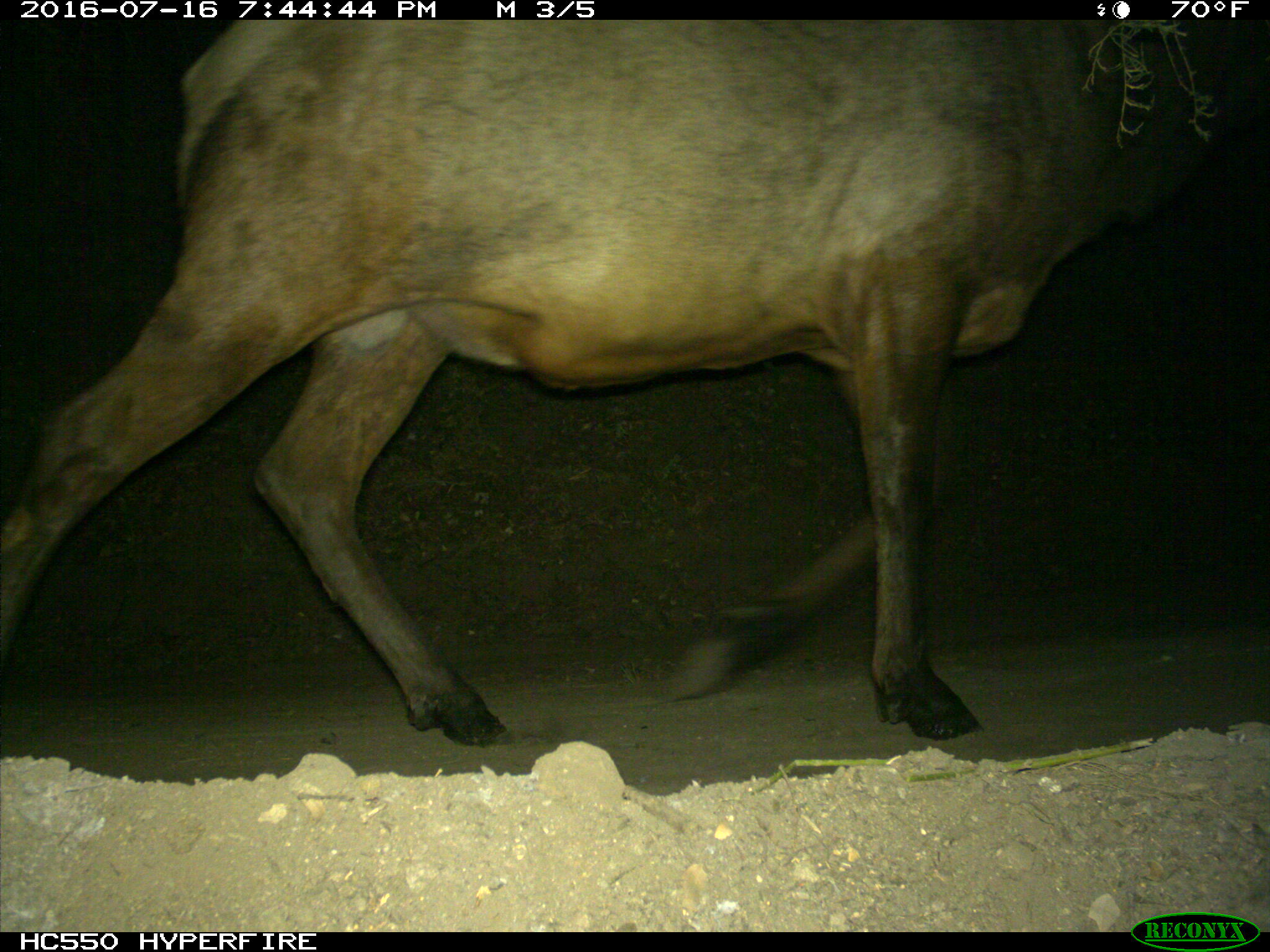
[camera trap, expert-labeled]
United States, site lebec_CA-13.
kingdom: Animalia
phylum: Chordata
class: Mammalia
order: Artiodactyla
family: Cervidae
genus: Cervus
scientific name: Cervus canadensis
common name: elk